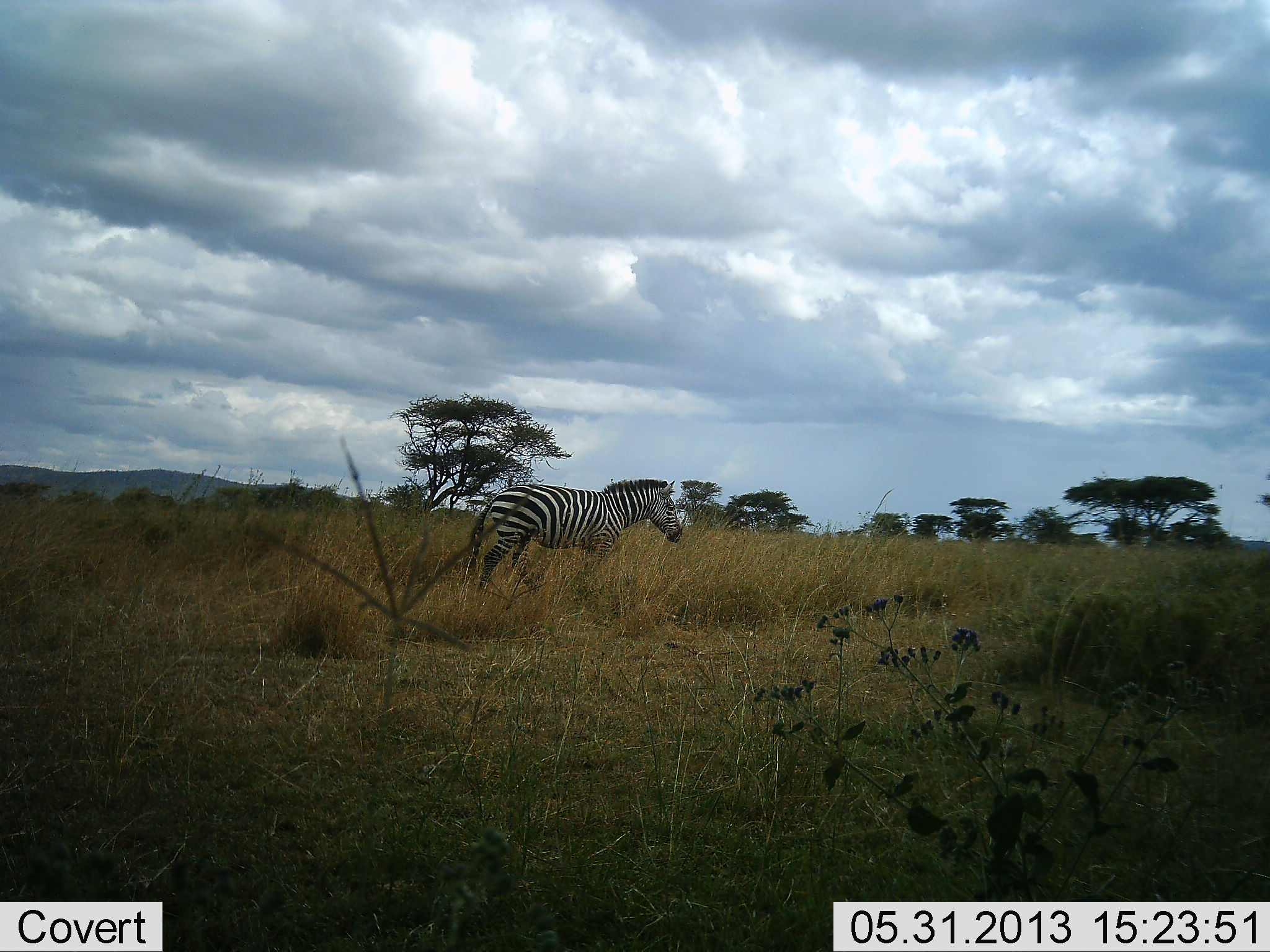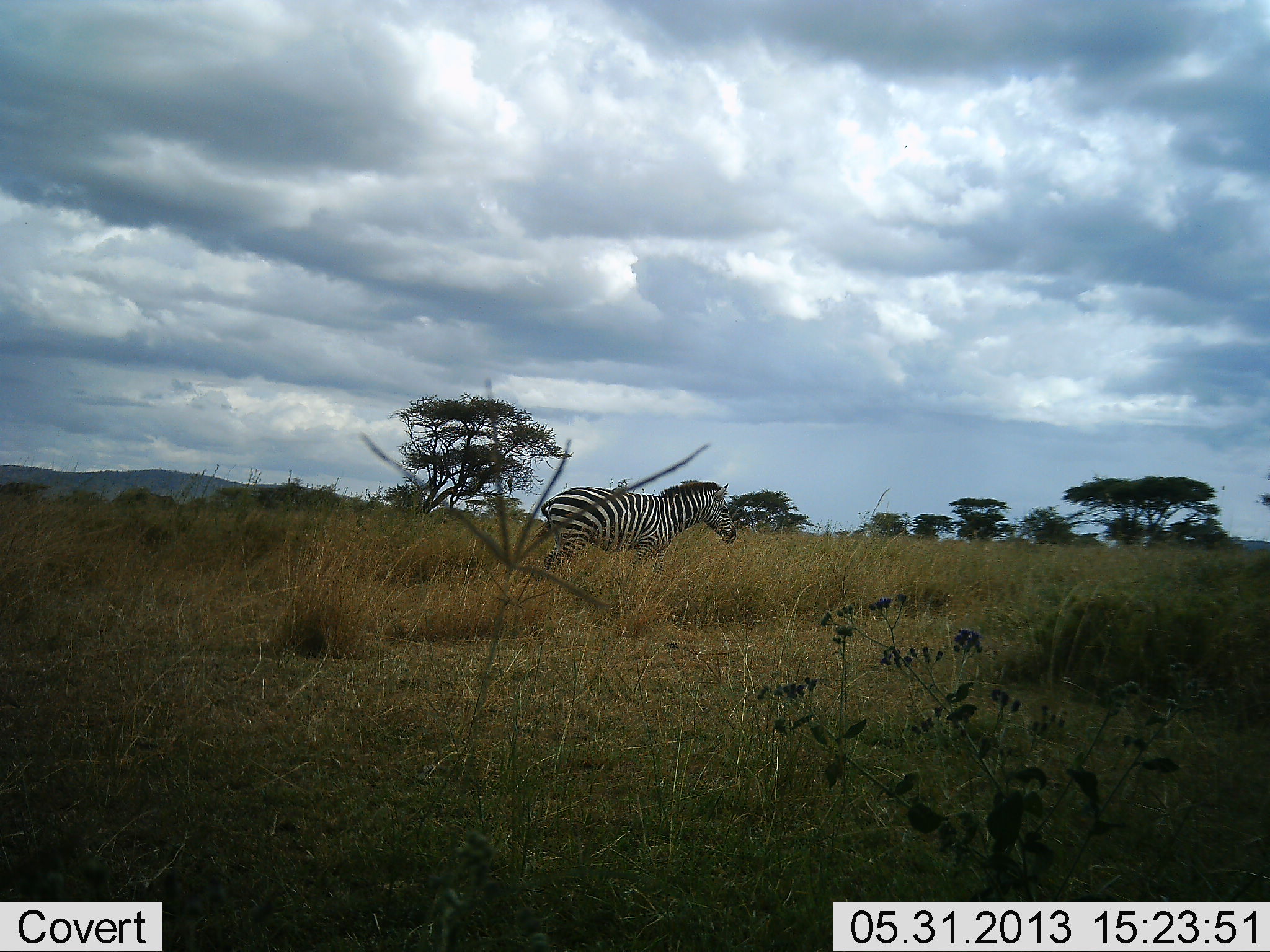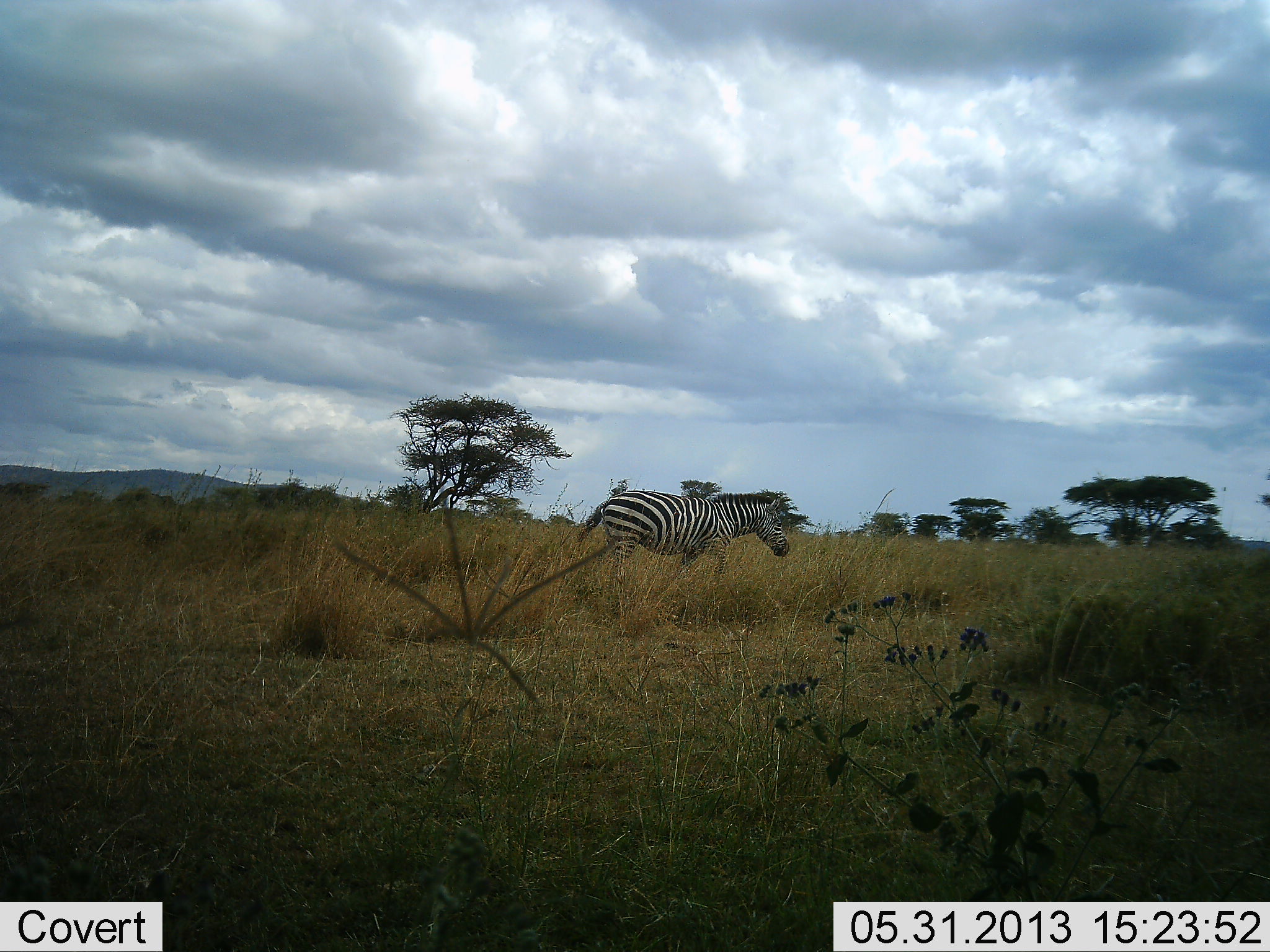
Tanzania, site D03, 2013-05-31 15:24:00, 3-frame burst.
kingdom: Animalia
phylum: Chordata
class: Mammalia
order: Perissodactyla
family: Equidae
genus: Equus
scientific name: Equus quagga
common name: plains zebra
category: zebra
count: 1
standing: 7%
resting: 0%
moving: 93%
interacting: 0%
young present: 0%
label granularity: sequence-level